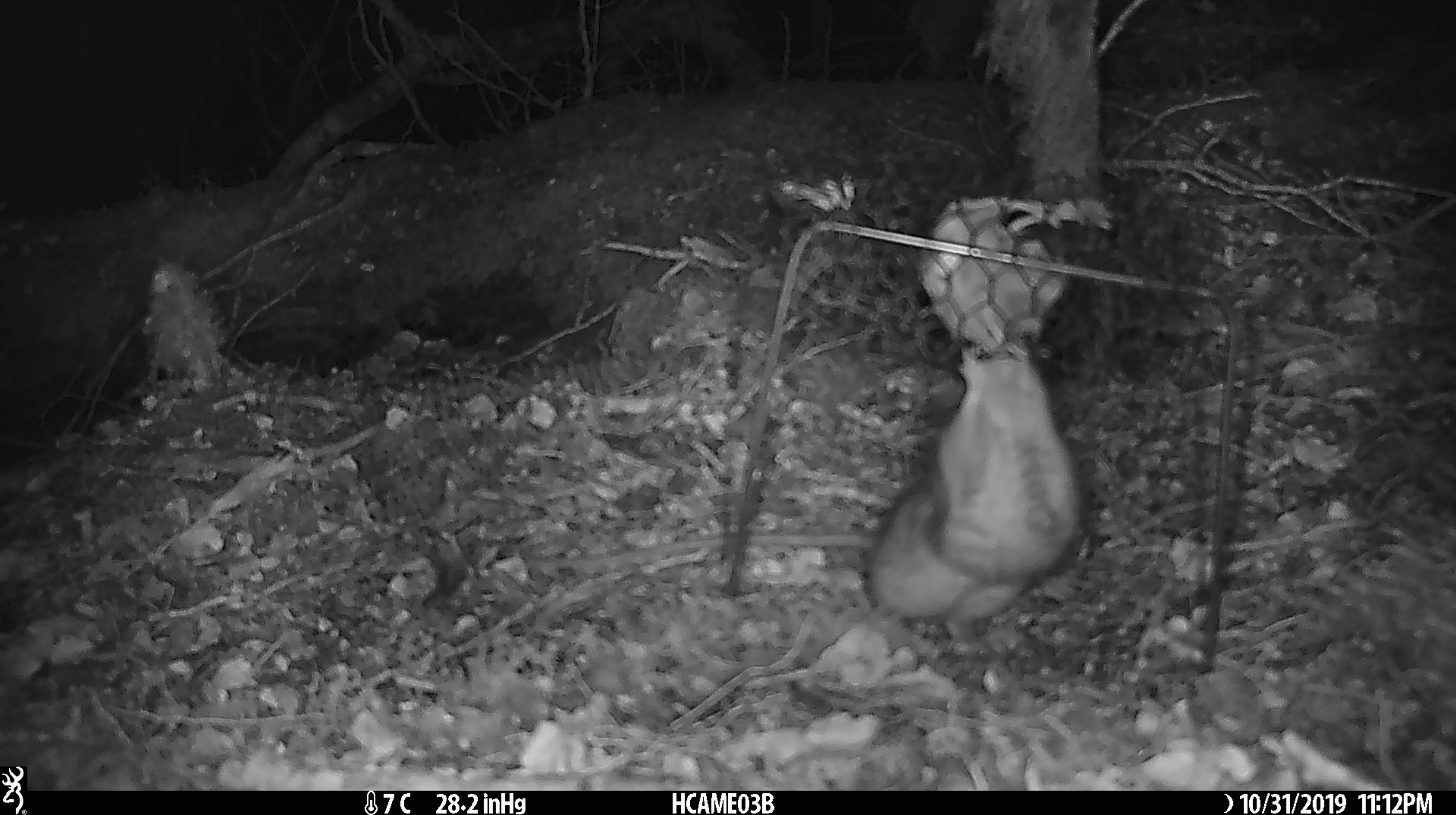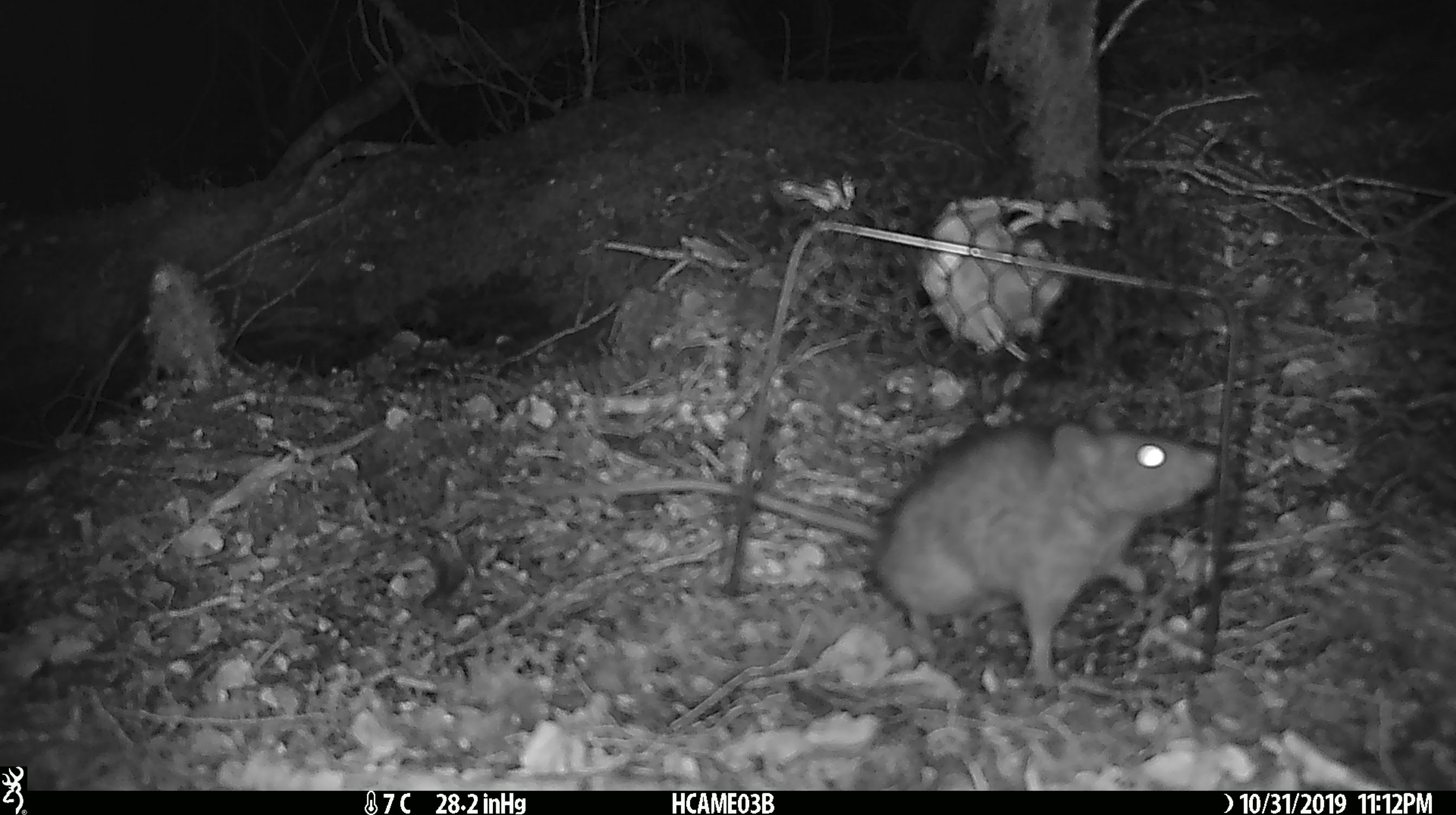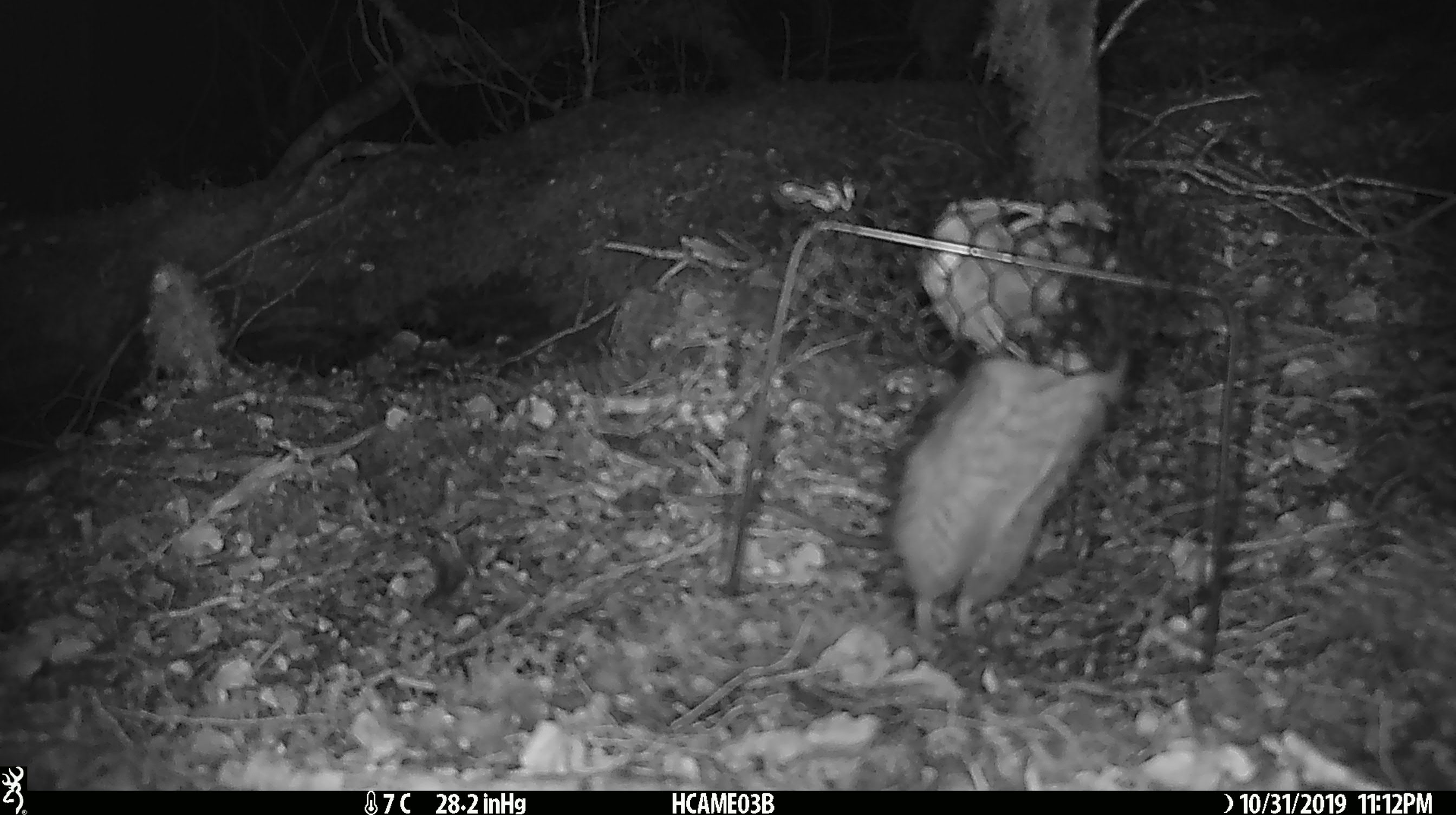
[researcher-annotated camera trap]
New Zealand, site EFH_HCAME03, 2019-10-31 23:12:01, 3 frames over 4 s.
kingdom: Animalia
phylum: Chordata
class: Mammalia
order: Rodentia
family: Muridae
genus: Rattus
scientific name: Rattus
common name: rat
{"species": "rat (Rattus)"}